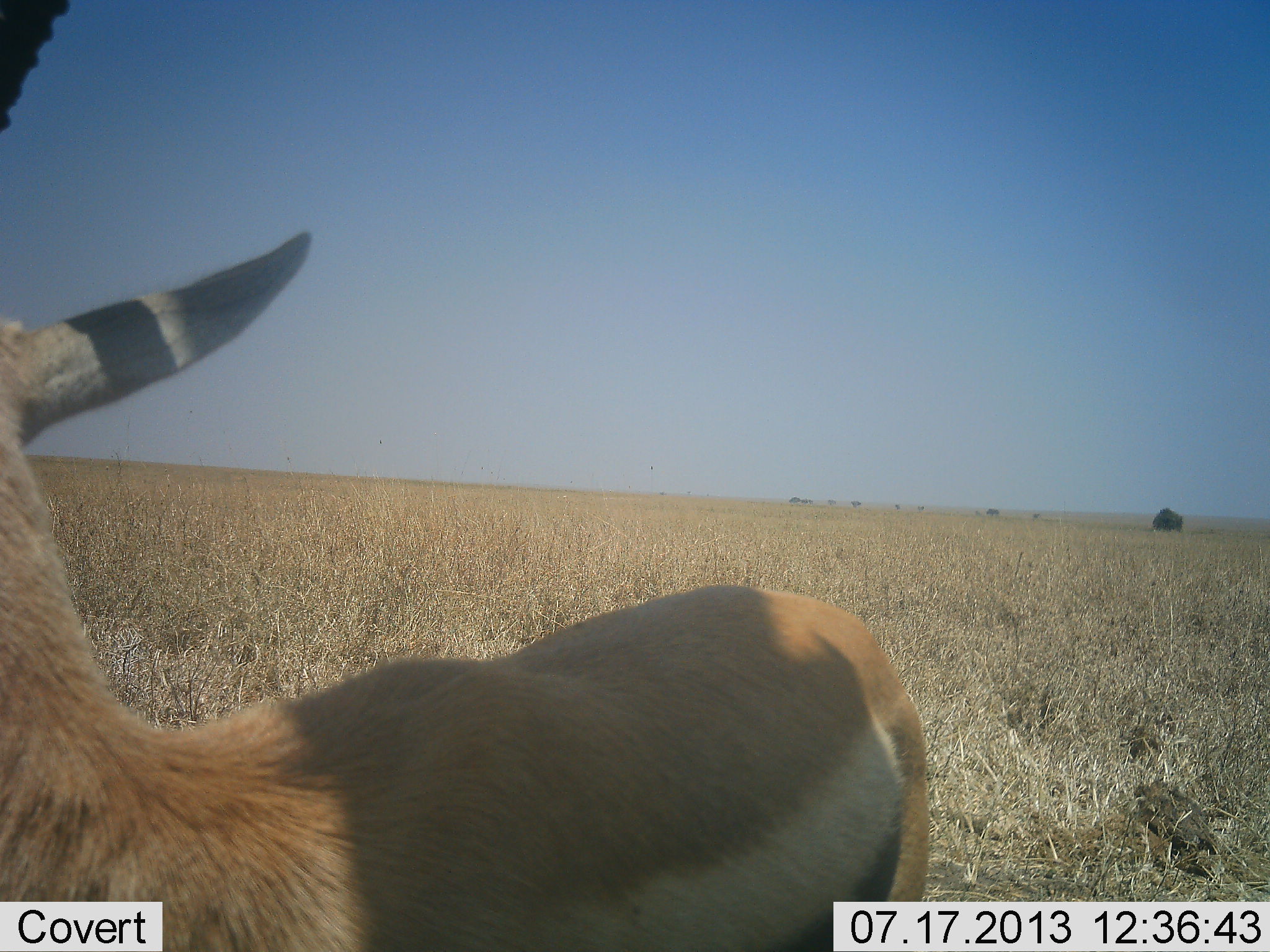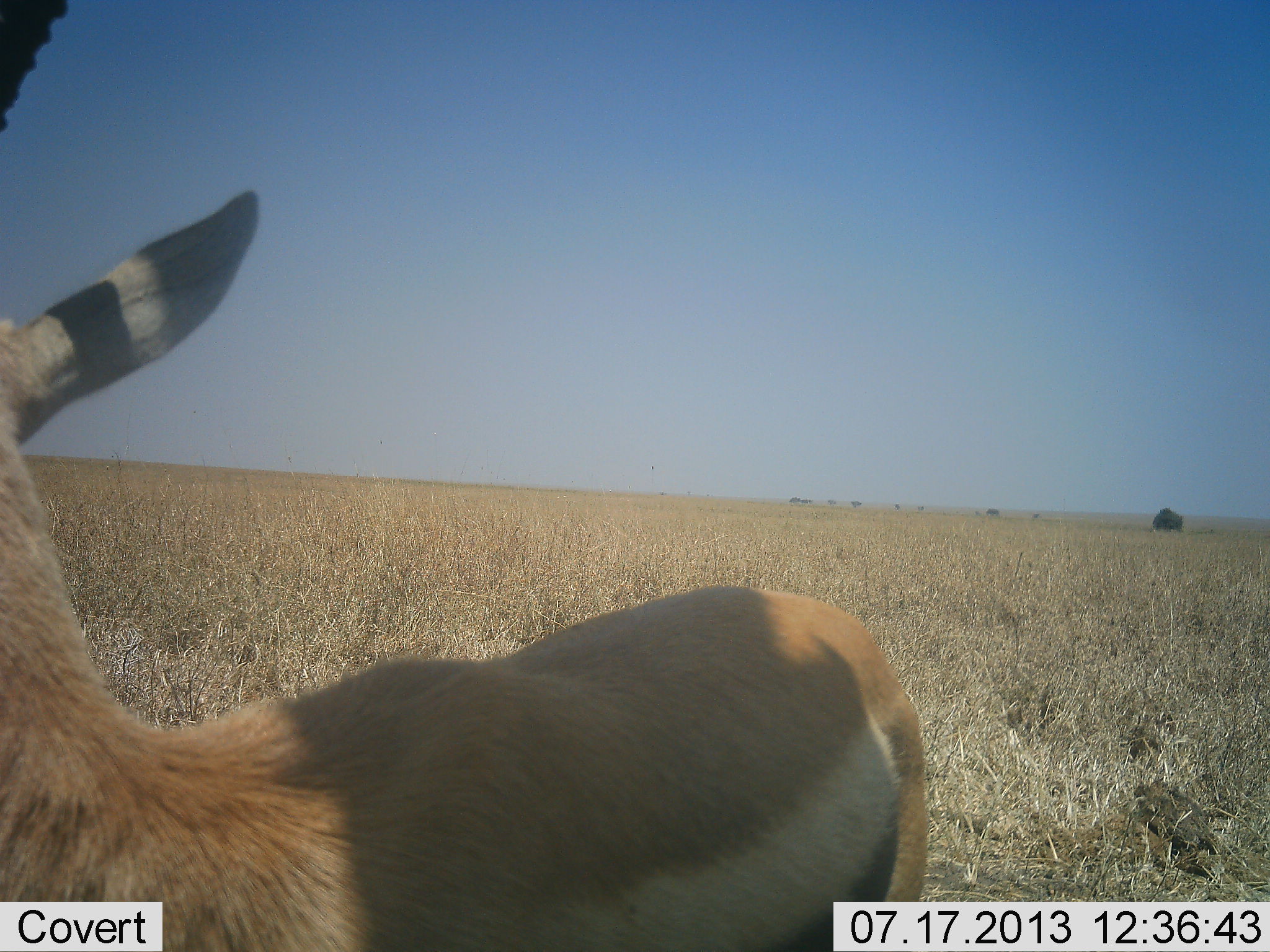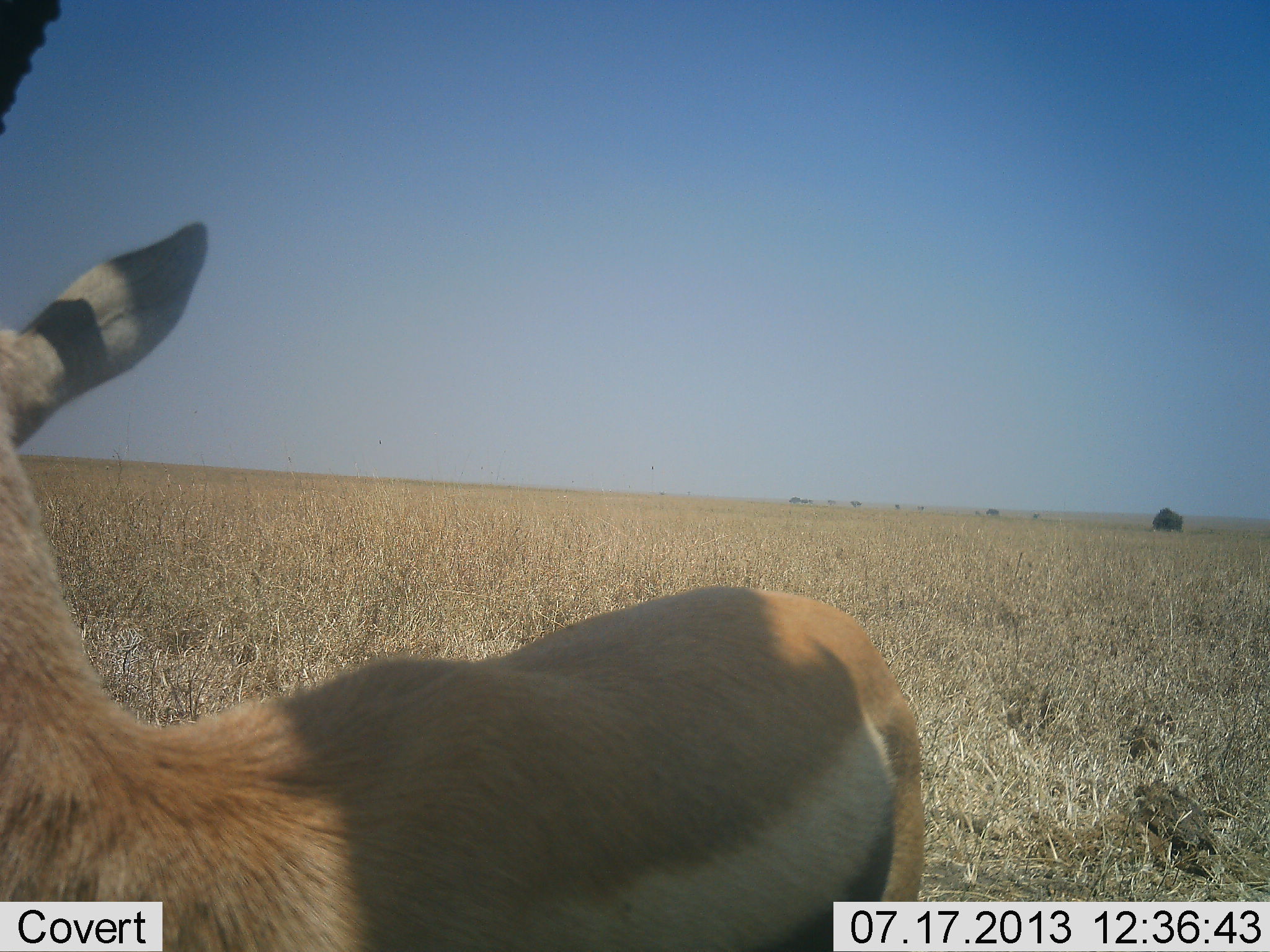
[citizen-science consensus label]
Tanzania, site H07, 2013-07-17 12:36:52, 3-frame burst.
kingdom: Animalia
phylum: Chordata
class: Mammalia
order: Artiodactyla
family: Bovidae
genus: Eudorcas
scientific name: Eudorcas thomsonii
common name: thomson's gazelle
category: gazellethomsons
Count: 1.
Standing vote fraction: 100%.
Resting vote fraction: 0%.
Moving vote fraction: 0%.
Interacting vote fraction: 0%.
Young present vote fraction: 0%.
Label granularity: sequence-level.